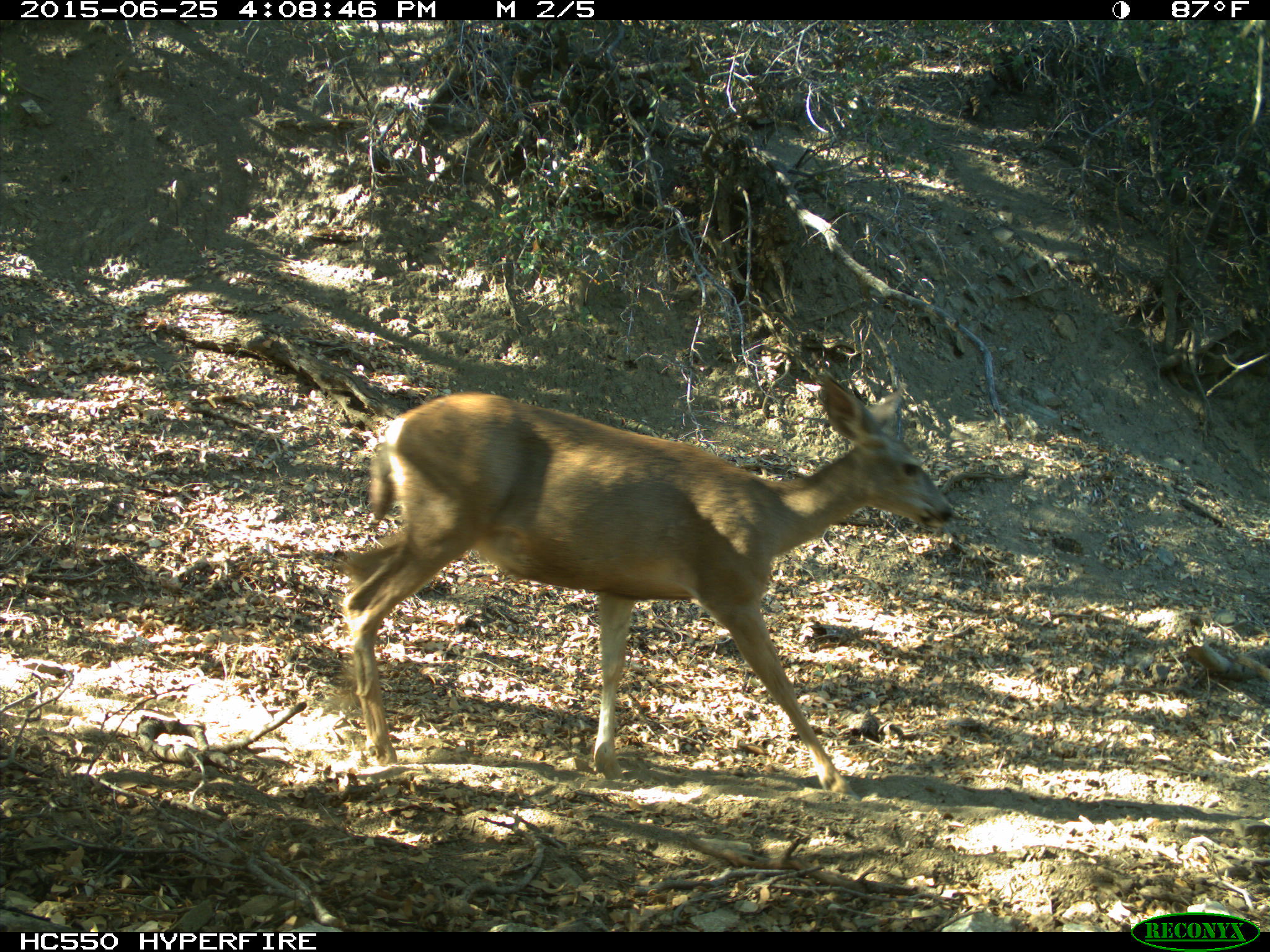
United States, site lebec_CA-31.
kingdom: Animalia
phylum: Chordata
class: Mammalia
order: Artiodactyla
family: Cervidae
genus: Odocoileus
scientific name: Odocoileus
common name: deer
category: unidentified deer